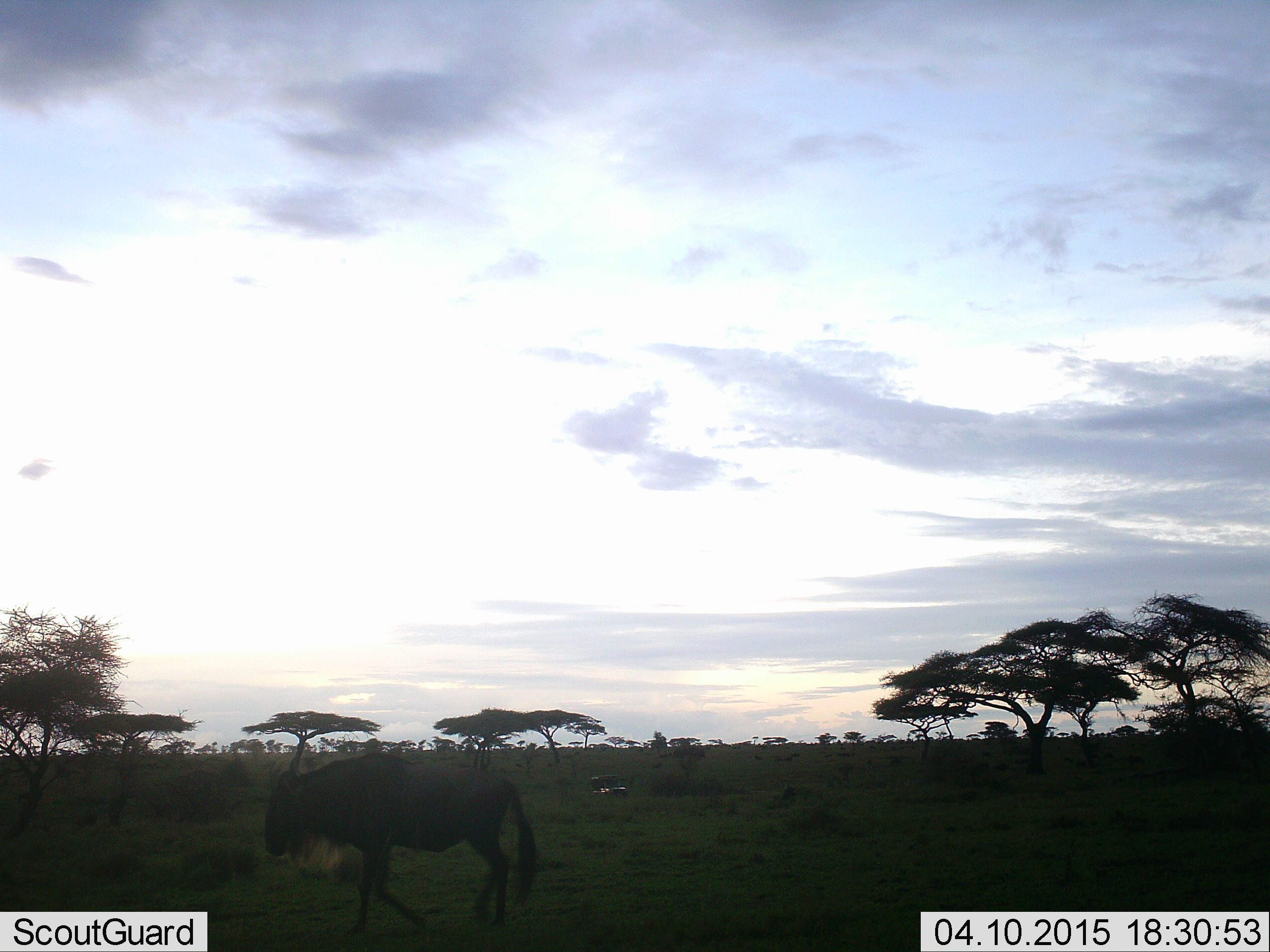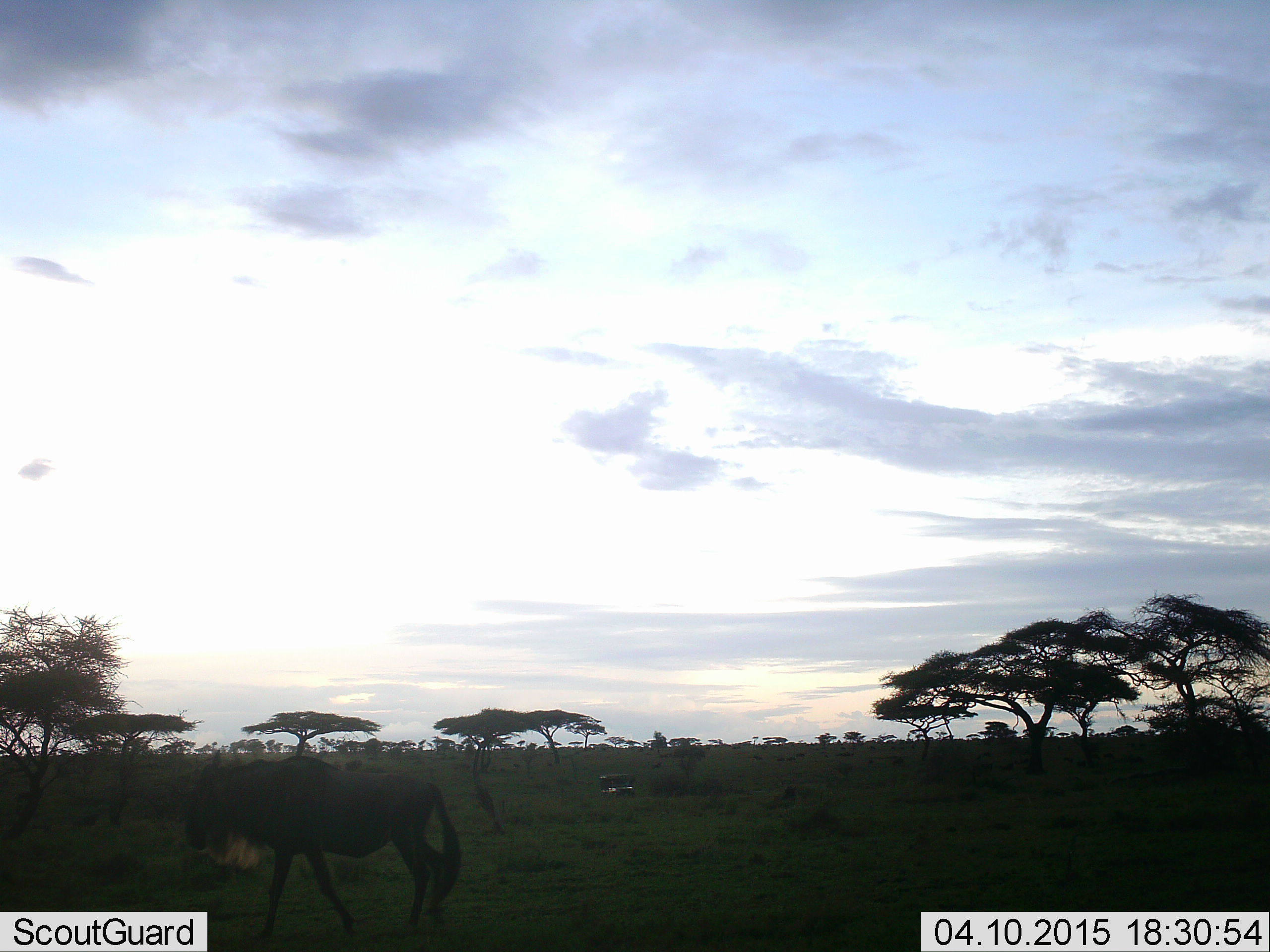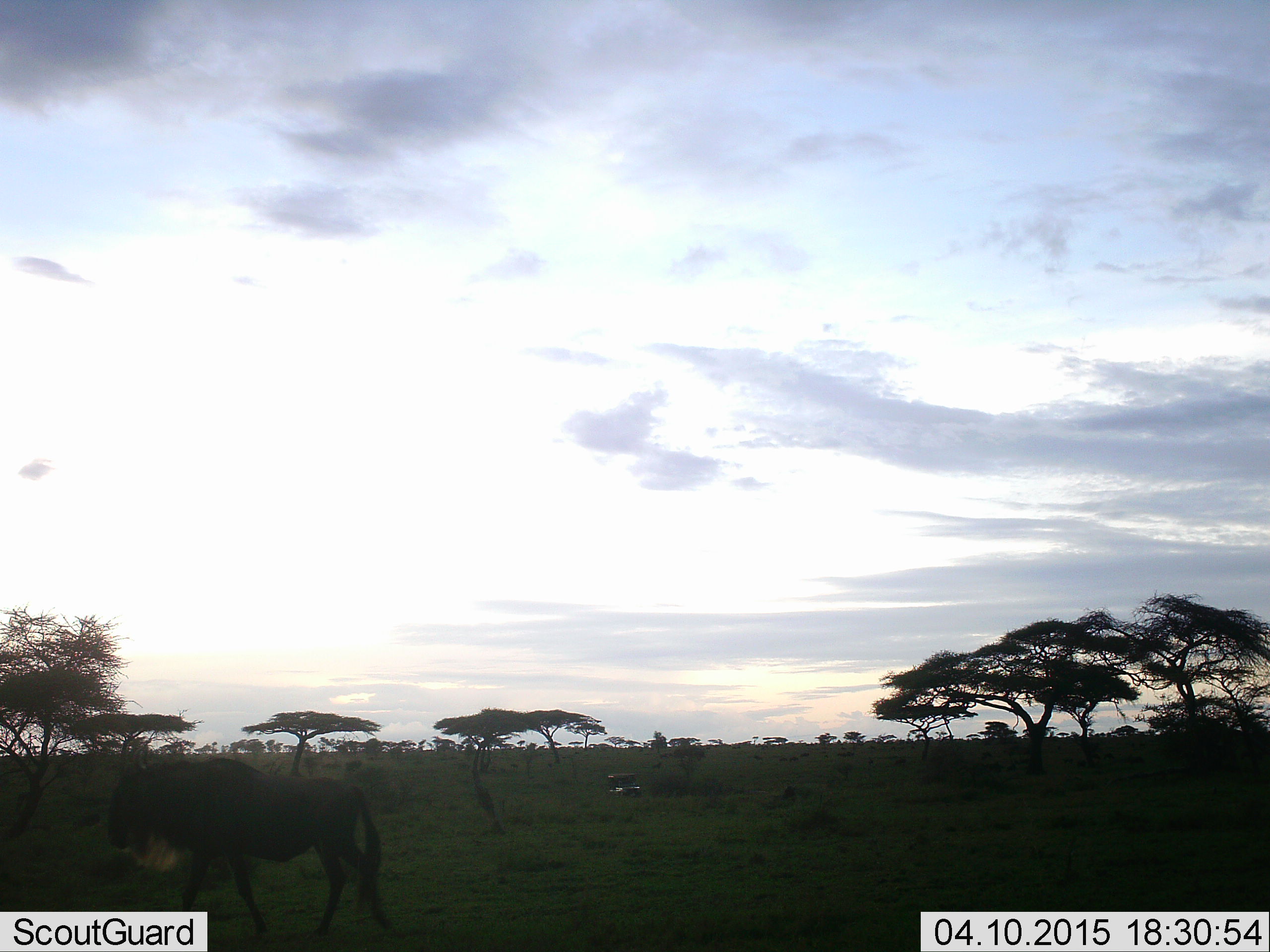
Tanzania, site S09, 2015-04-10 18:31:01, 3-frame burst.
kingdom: Animalia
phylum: Chordata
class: Mammalia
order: Artiodactyla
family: Bovidae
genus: Connochaetes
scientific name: Connochaetes taurinus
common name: blue wildebeest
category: wildebeest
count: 1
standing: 12%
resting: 0%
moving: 88%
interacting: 0%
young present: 0%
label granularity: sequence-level